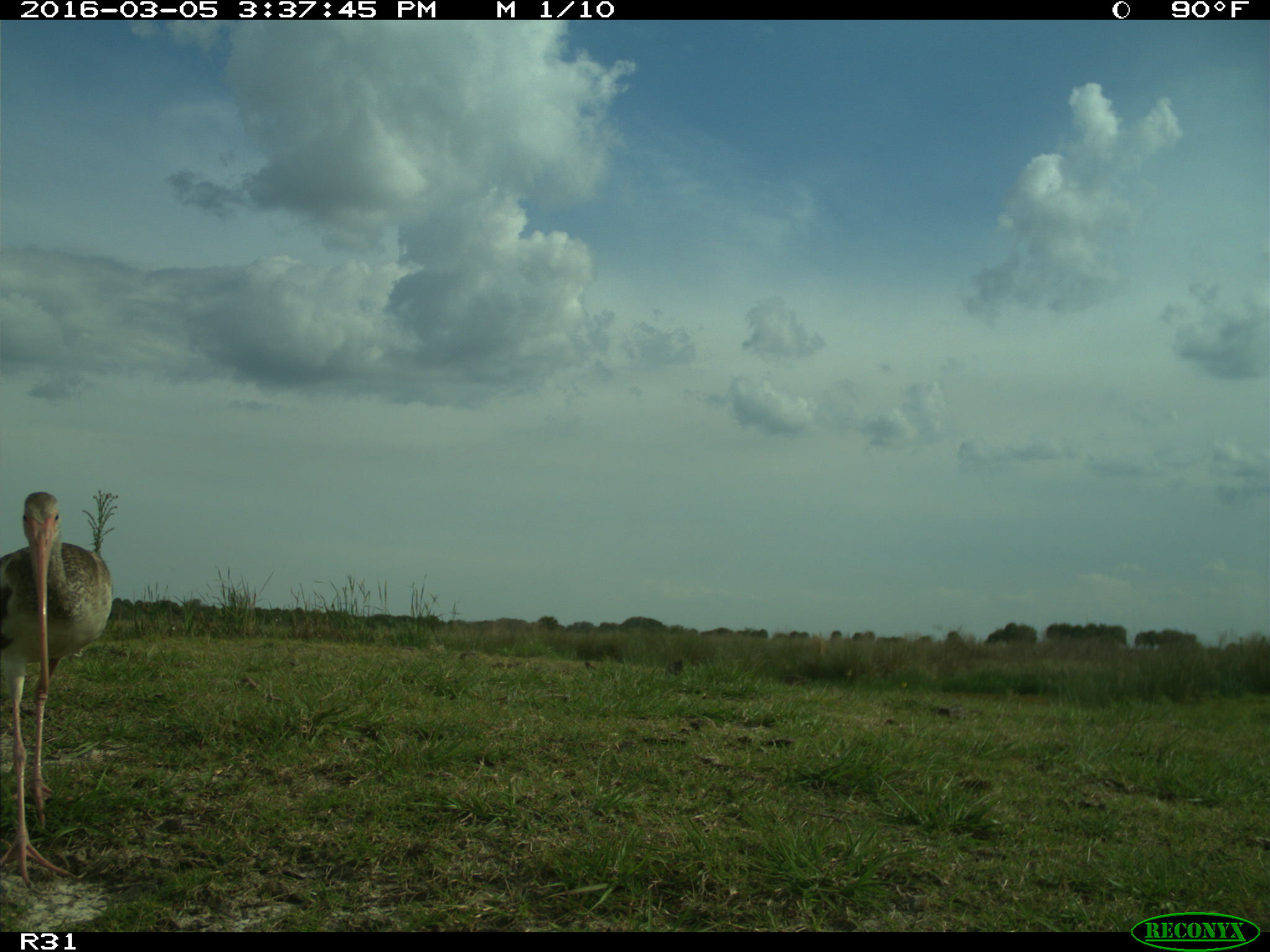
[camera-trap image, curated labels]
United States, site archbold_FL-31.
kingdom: Animalia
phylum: Chordata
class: Aves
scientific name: Aves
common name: birds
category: unidentified bird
Unidentified bird (birds) (Aves).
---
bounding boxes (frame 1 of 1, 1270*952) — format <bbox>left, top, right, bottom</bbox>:
animal: <bbox>0, 491, 113, 891</bbox>